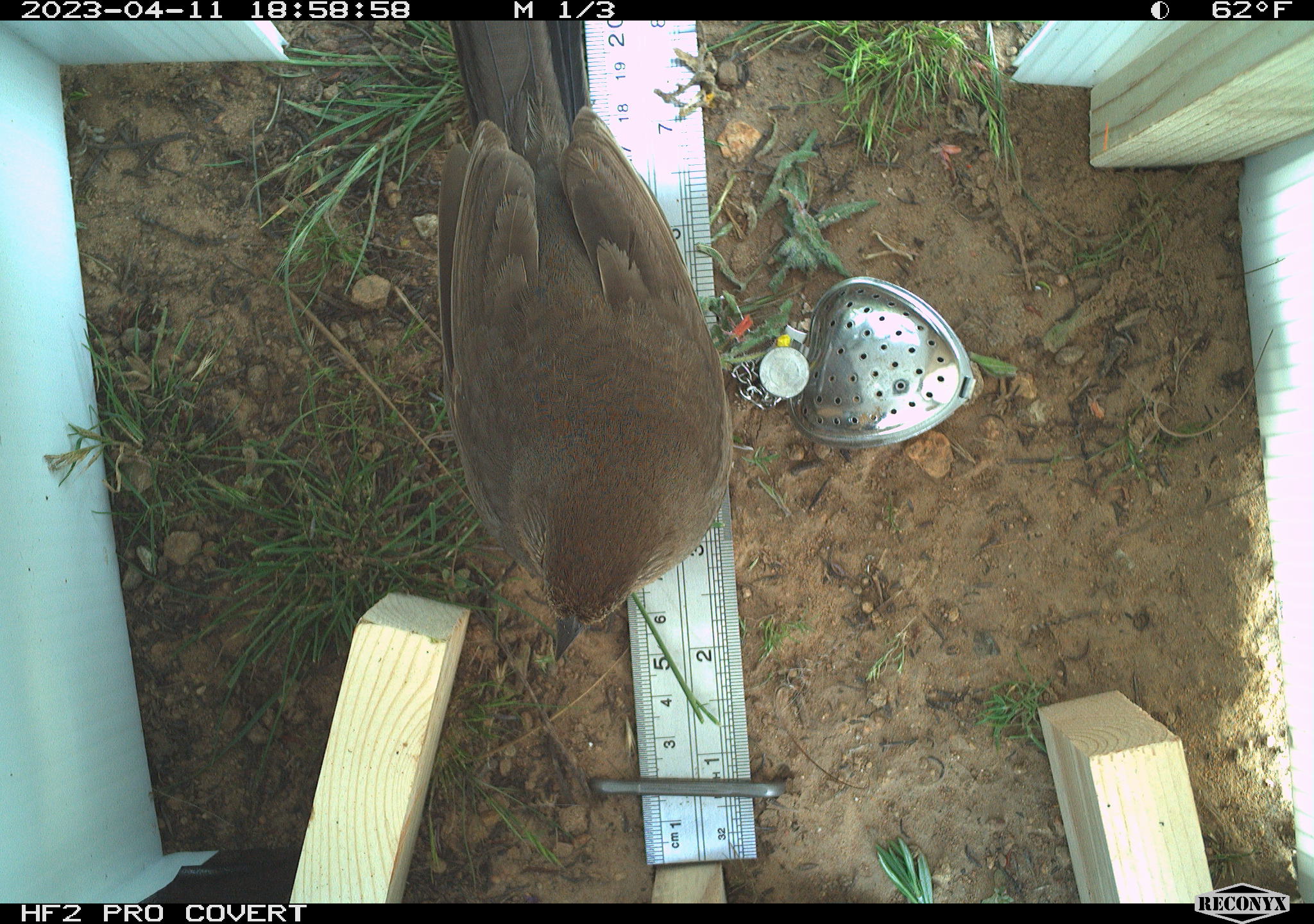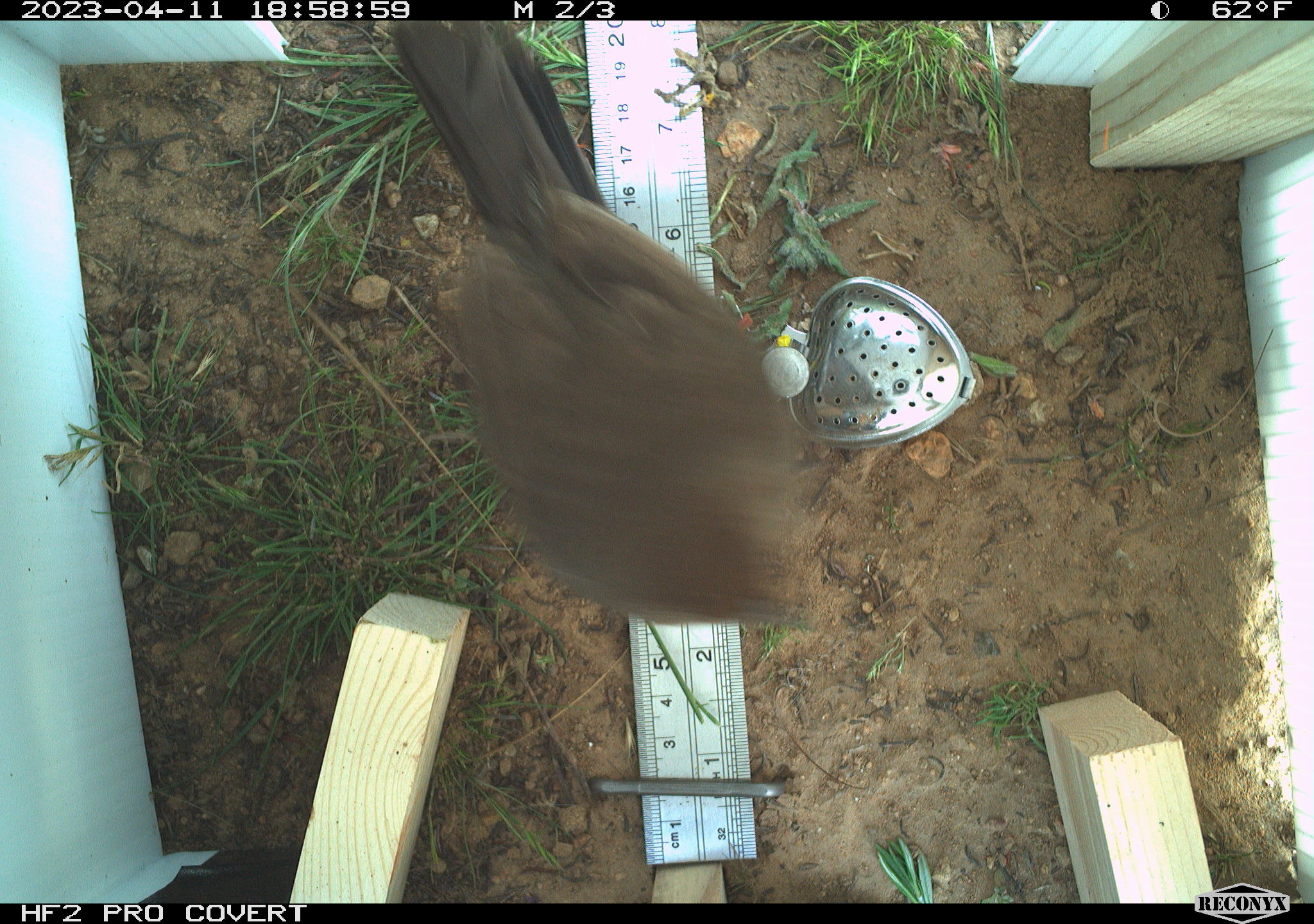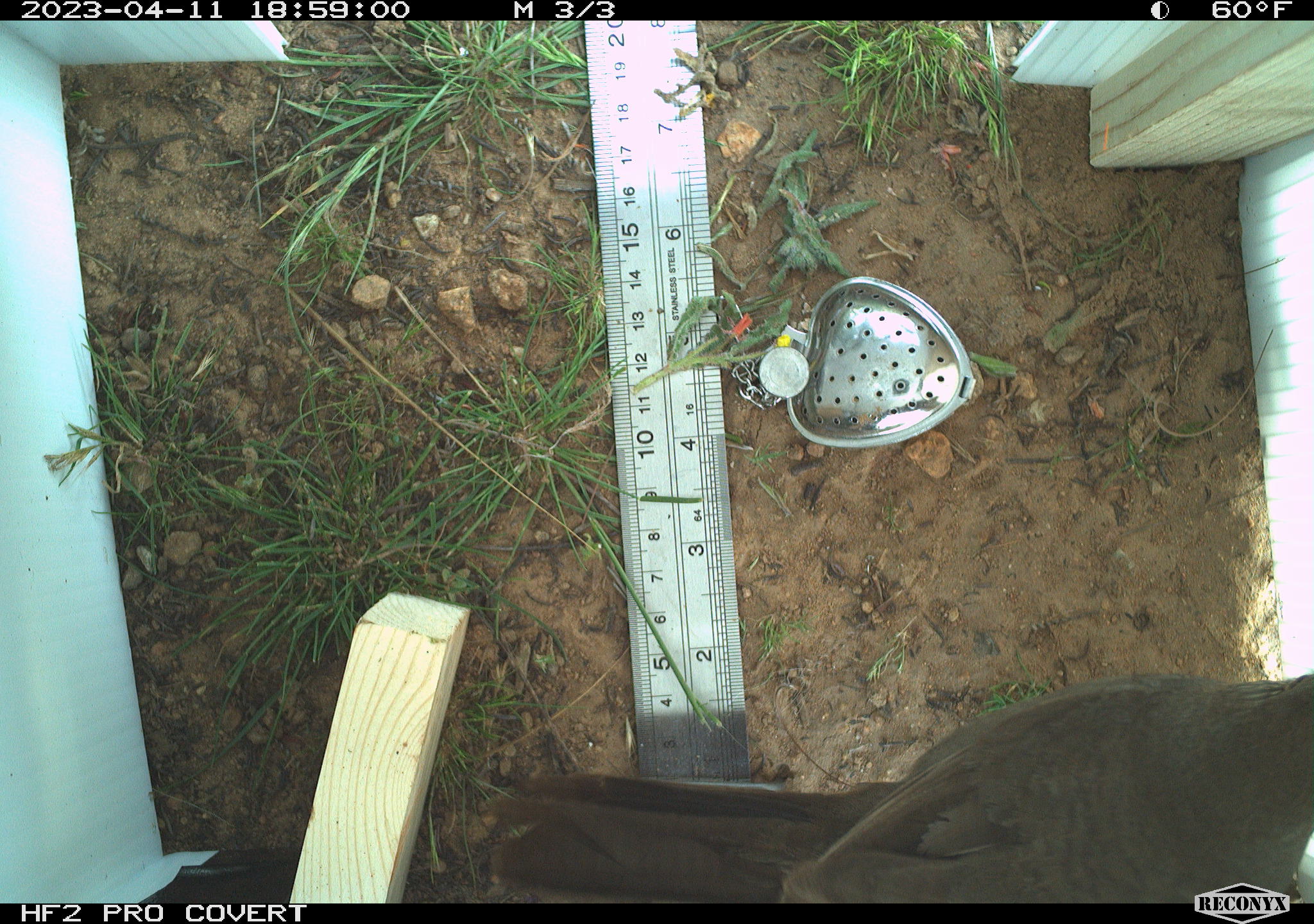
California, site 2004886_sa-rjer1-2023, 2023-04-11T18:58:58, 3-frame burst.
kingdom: Animalia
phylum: Chordata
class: Aves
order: Passeriformes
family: Passerellidae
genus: Melozone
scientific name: Melozone crissalis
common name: california towhee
California towhee (Melozone crissalis).